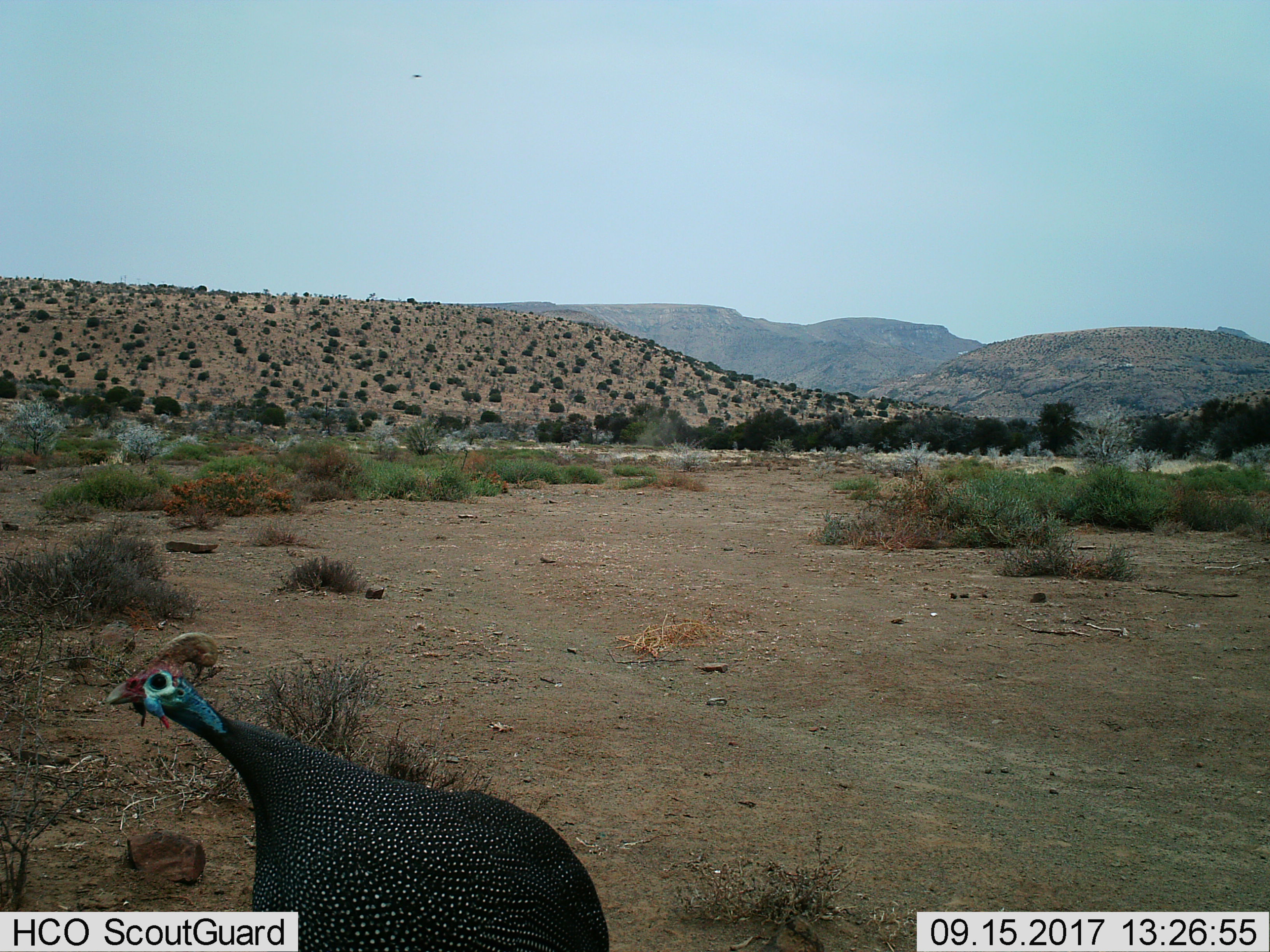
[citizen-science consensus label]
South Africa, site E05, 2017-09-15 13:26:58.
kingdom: Animalia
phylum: Chordata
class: Aves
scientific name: Aves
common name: bird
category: birdother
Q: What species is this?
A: Birdother (bird) (Aves).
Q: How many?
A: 1.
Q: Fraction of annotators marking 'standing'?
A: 67%.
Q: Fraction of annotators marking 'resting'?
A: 11%.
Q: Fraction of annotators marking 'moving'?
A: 44%.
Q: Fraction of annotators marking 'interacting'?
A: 0%.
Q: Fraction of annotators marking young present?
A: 0%.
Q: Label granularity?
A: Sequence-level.